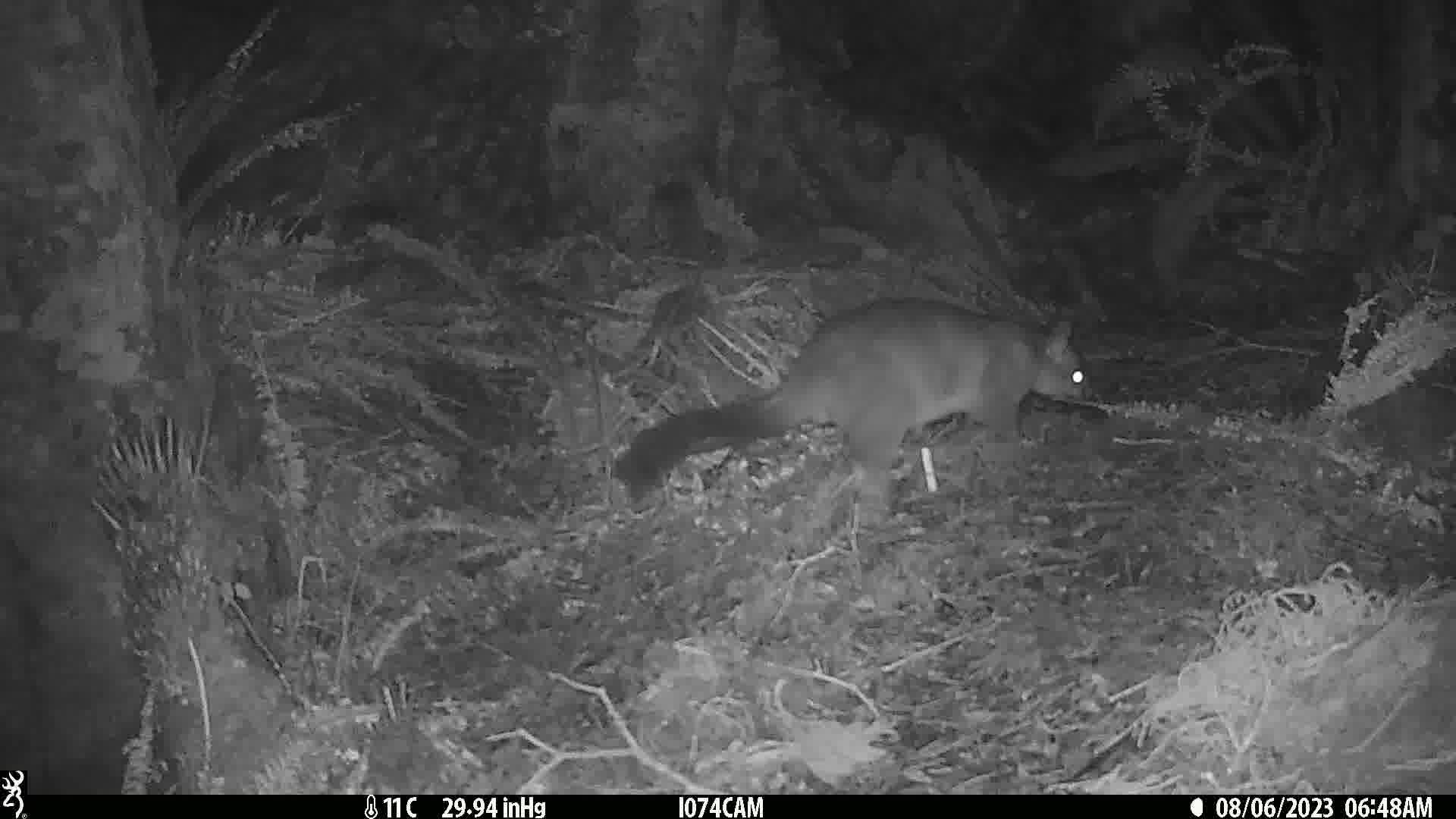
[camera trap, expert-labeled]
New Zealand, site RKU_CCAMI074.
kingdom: Animalia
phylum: Chordata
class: Mammalia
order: Diprotodontia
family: Phalangeridae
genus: Trichosurus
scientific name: Trichosurus vulpecula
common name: common brushtail possum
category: possum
Possum (common brushtail possum) (Trichosurus vulpecula).